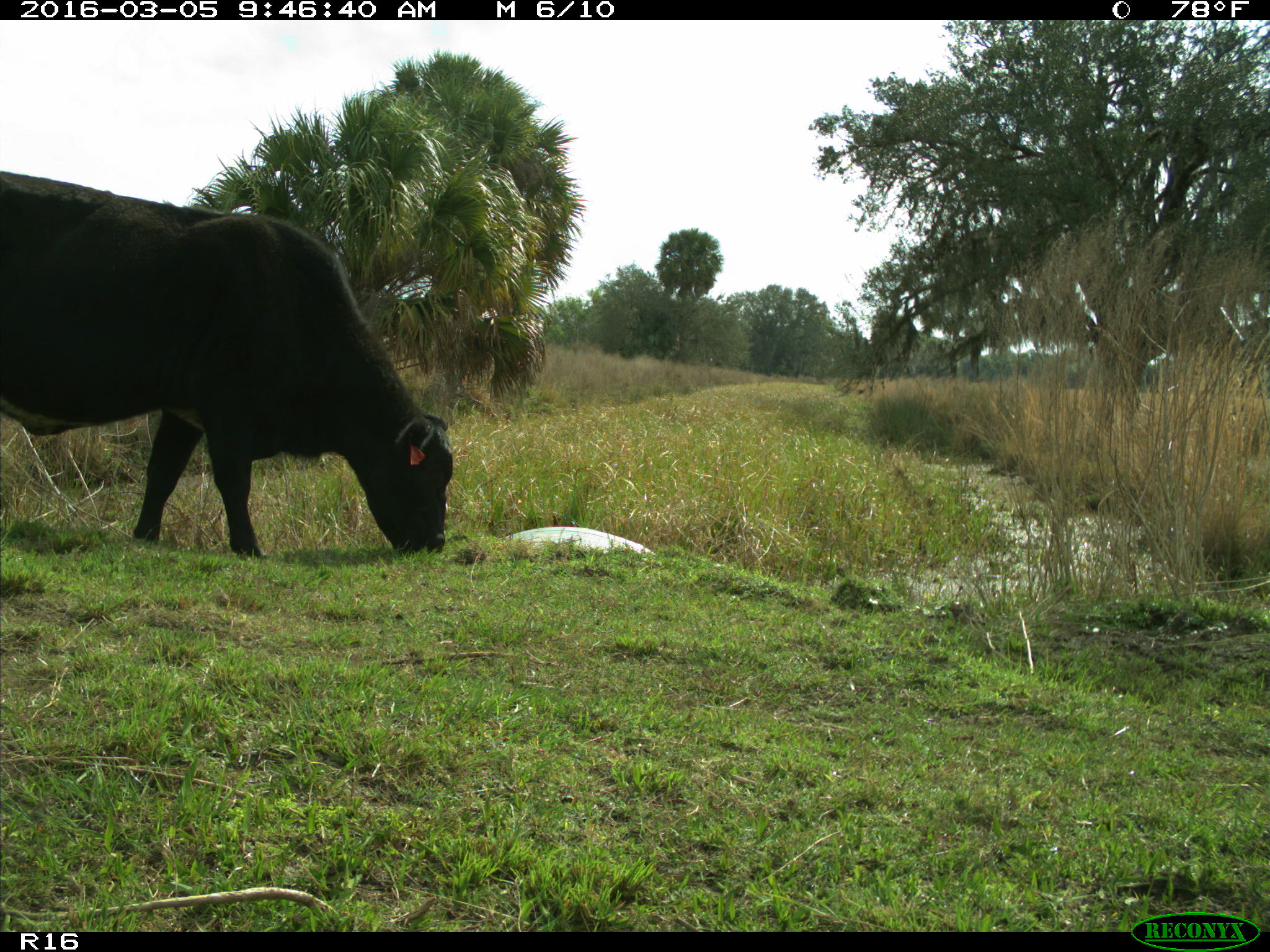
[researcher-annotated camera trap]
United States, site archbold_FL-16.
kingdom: Animalia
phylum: Chordata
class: Mammalia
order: Artiodactyla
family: Bovidae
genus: Bos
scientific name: Bos taurus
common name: domestic cow